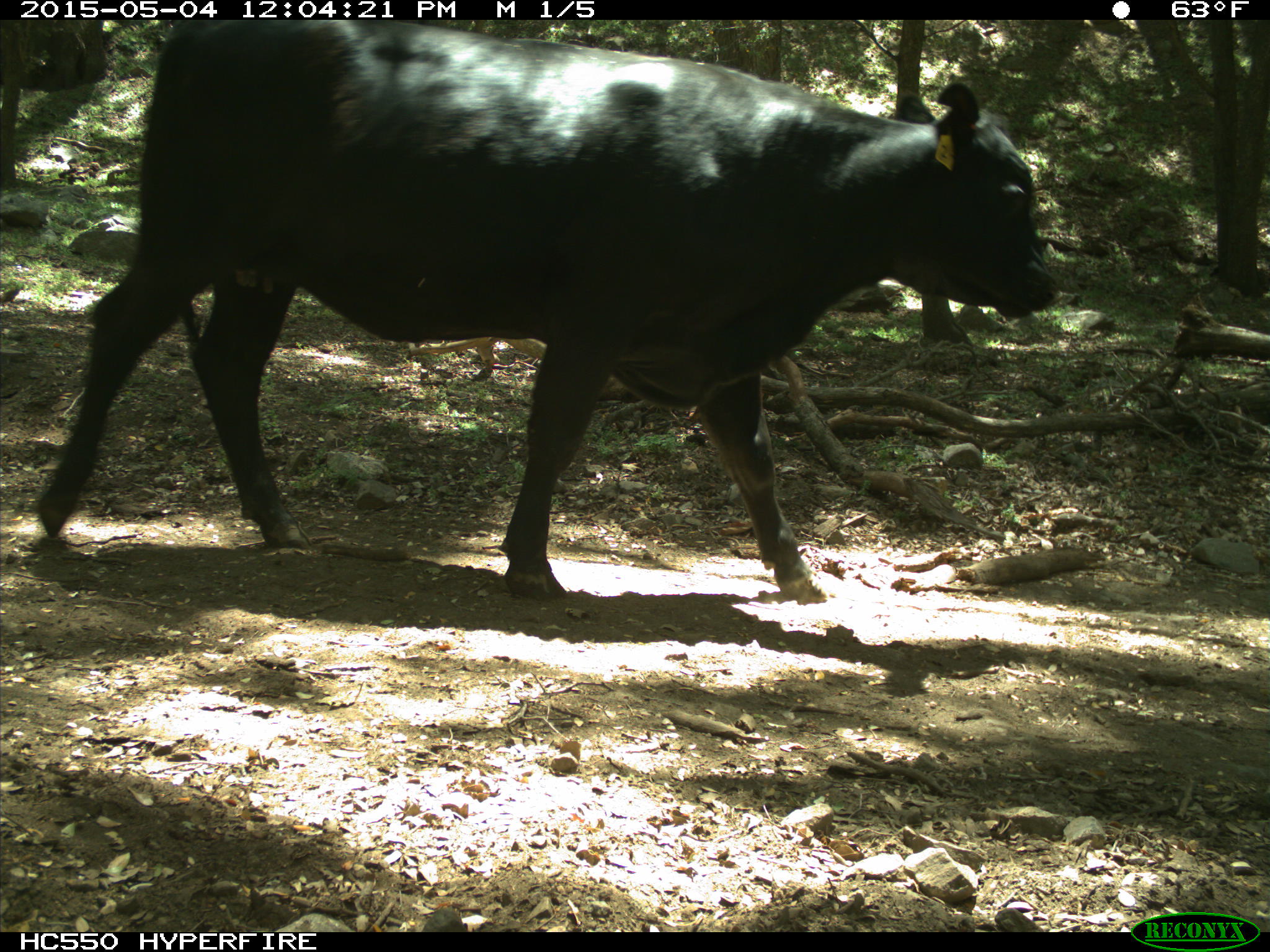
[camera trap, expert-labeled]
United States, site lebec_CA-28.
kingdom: Animalia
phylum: Chordata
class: Mammalia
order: Artiodactyla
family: Bovidae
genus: Bos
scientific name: Bos taurus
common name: domestic cow